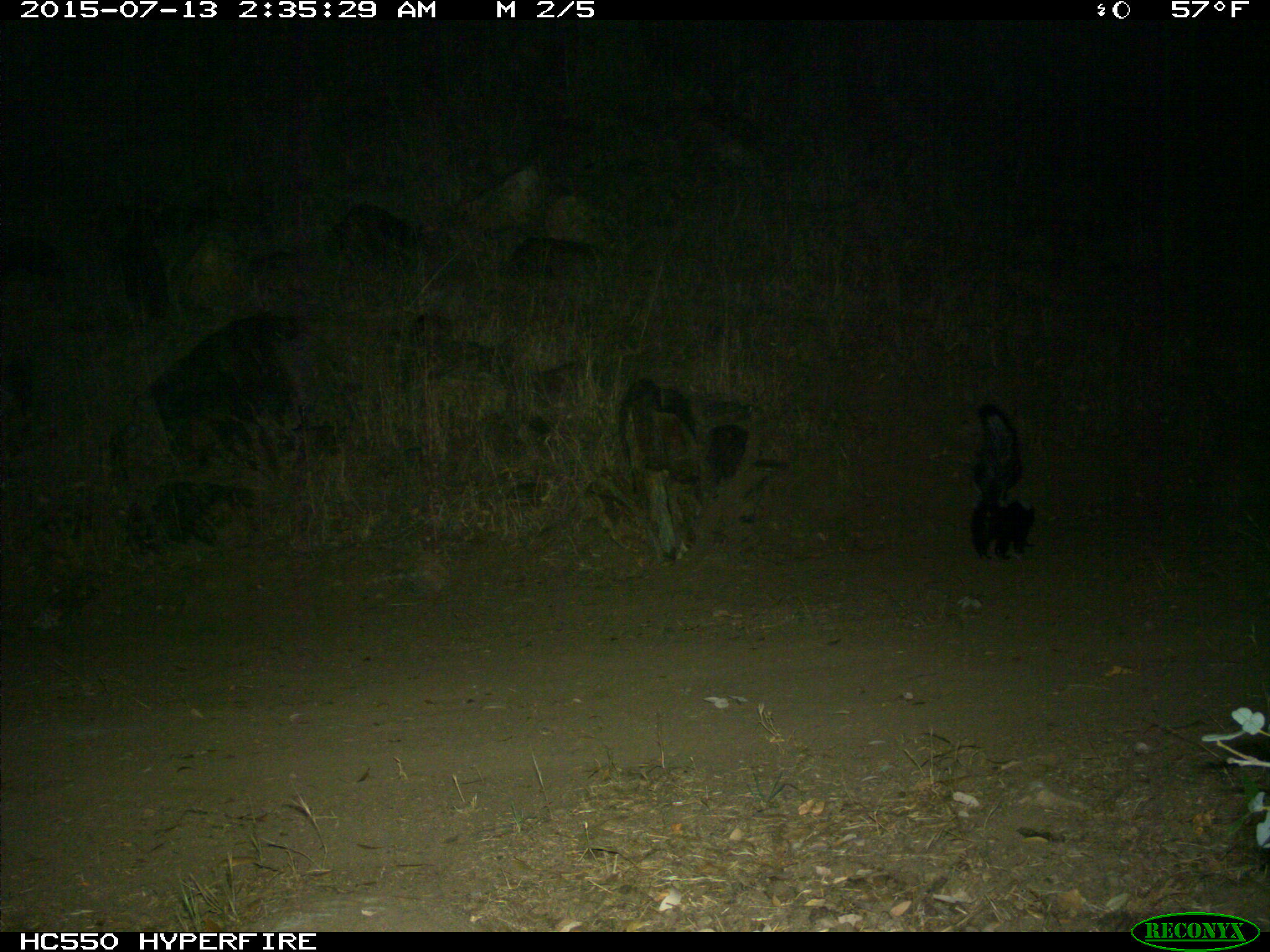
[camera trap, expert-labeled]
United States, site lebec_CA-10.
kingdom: Animalia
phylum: Chordata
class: Mammalia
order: Carnivora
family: Mephitidae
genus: Mephitis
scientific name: Mephitis mephitis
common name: striped skunk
Mephitis mephitis (striped skunk).